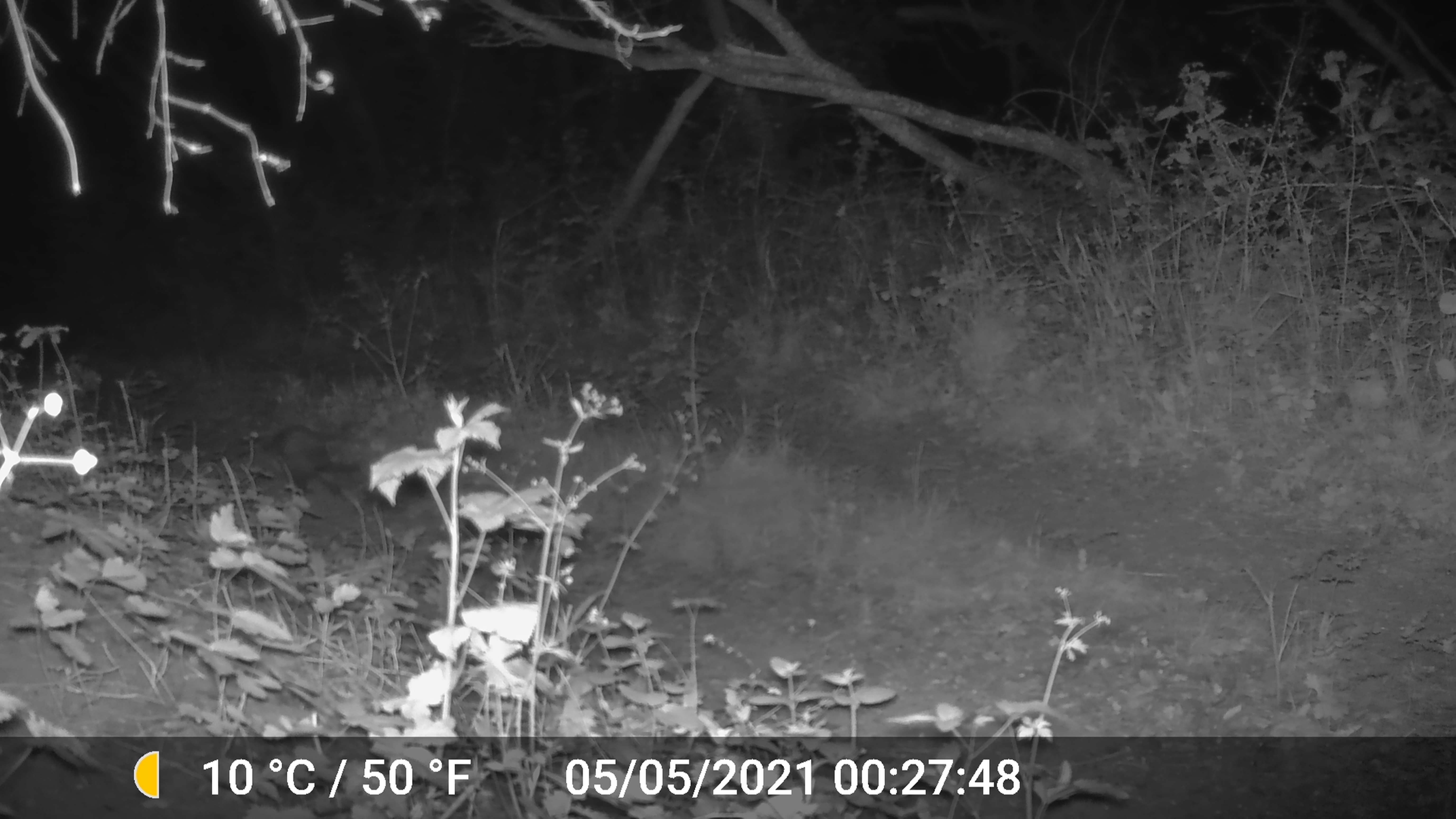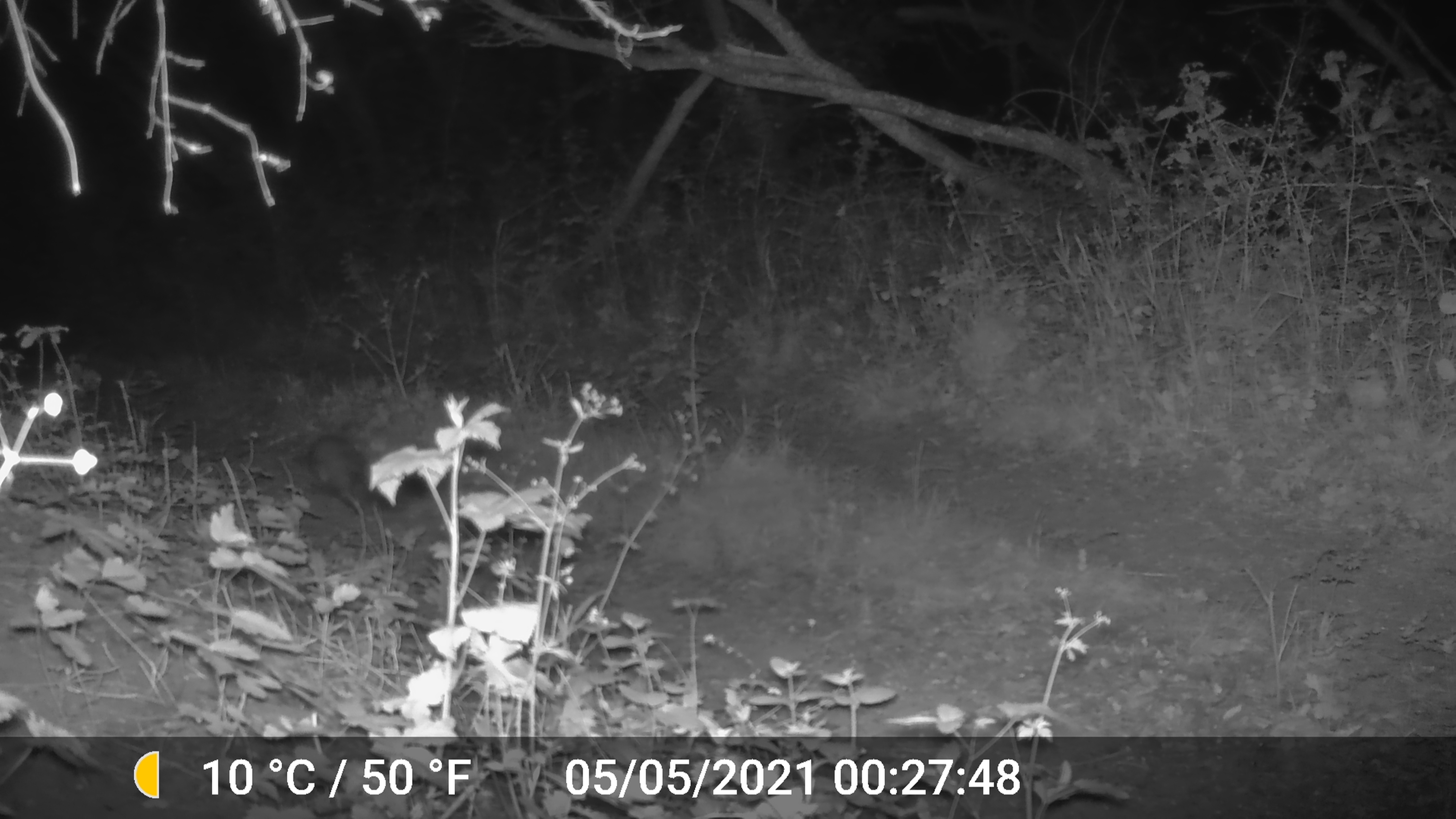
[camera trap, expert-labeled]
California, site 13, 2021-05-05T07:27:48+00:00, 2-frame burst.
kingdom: Animalia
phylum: Chordata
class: Mammalia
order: Carnivora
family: Procyonidae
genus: Procyon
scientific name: Procyon lotor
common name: raccoon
Raccoon (Procyon lotor).